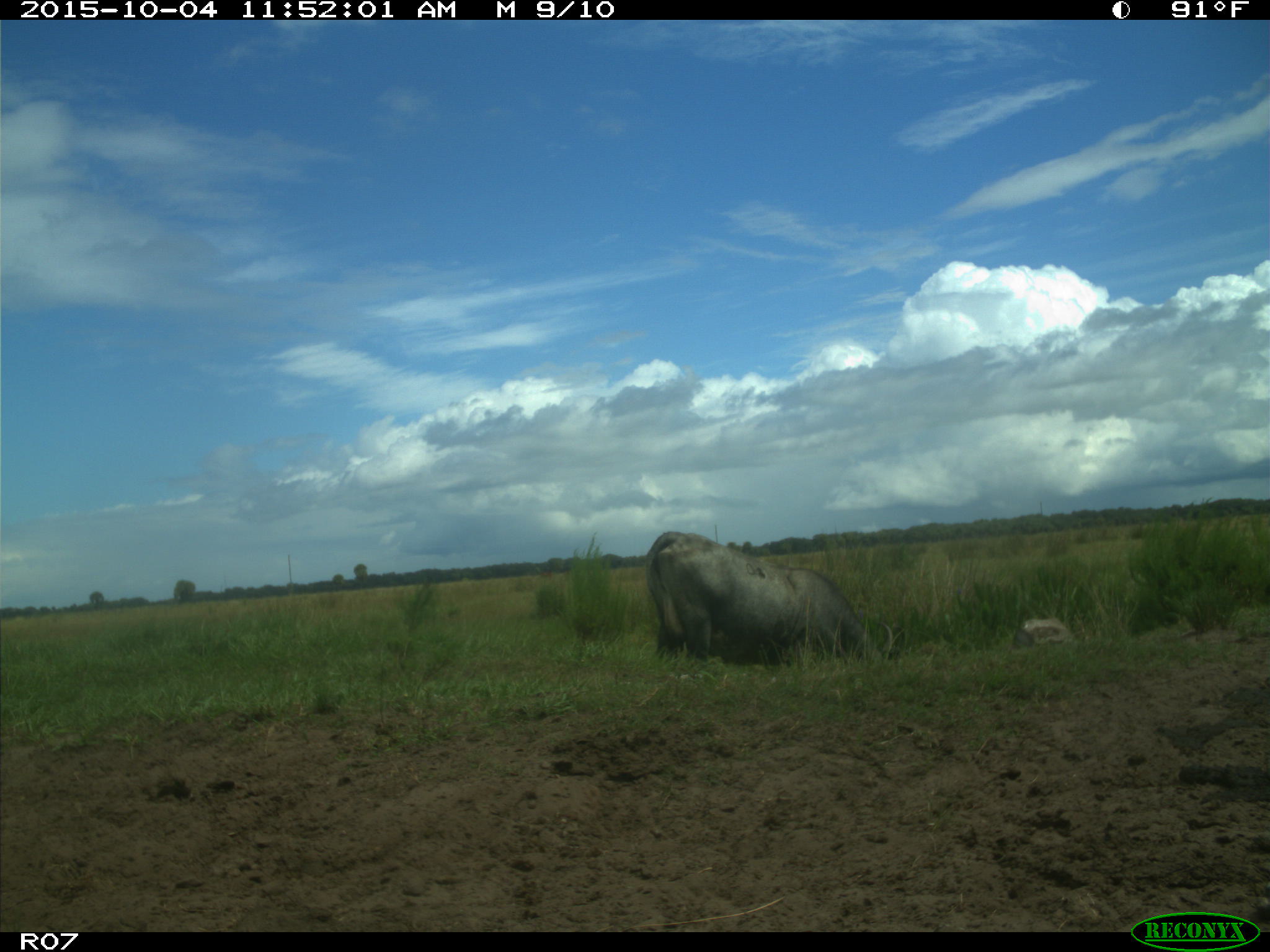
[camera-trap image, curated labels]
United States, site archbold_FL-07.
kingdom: Animalia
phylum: Chordata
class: Mammalia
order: Artiodactyla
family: Bovidae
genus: Bos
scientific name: Bos taurus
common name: domestic cow